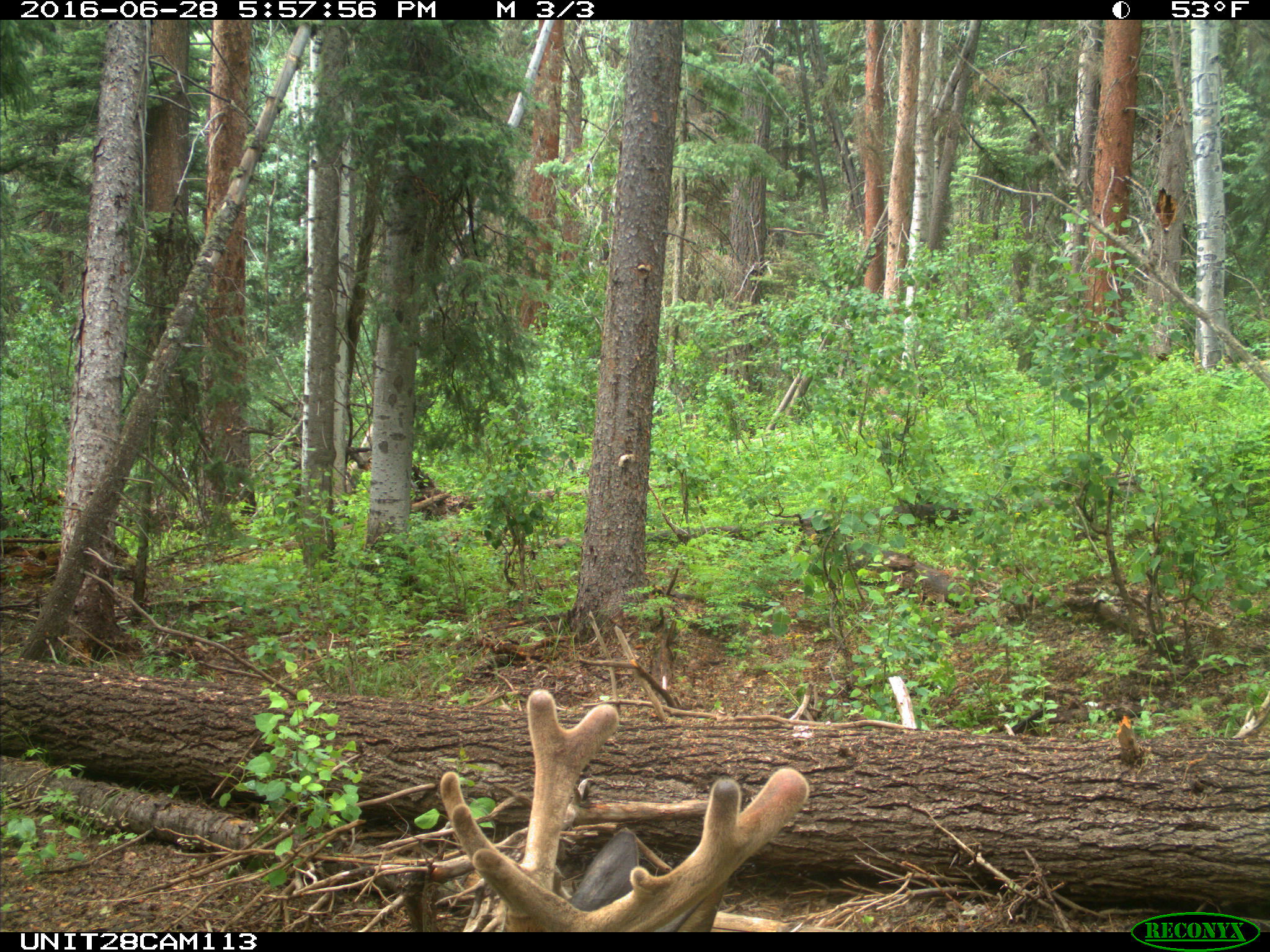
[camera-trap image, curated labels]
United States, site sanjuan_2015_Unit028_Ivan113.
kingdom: Animalia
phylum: Chordata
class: Mammalia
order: Artiodactyla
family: Cervidae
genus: Cervus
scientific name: Cervus elaphus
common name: red deer